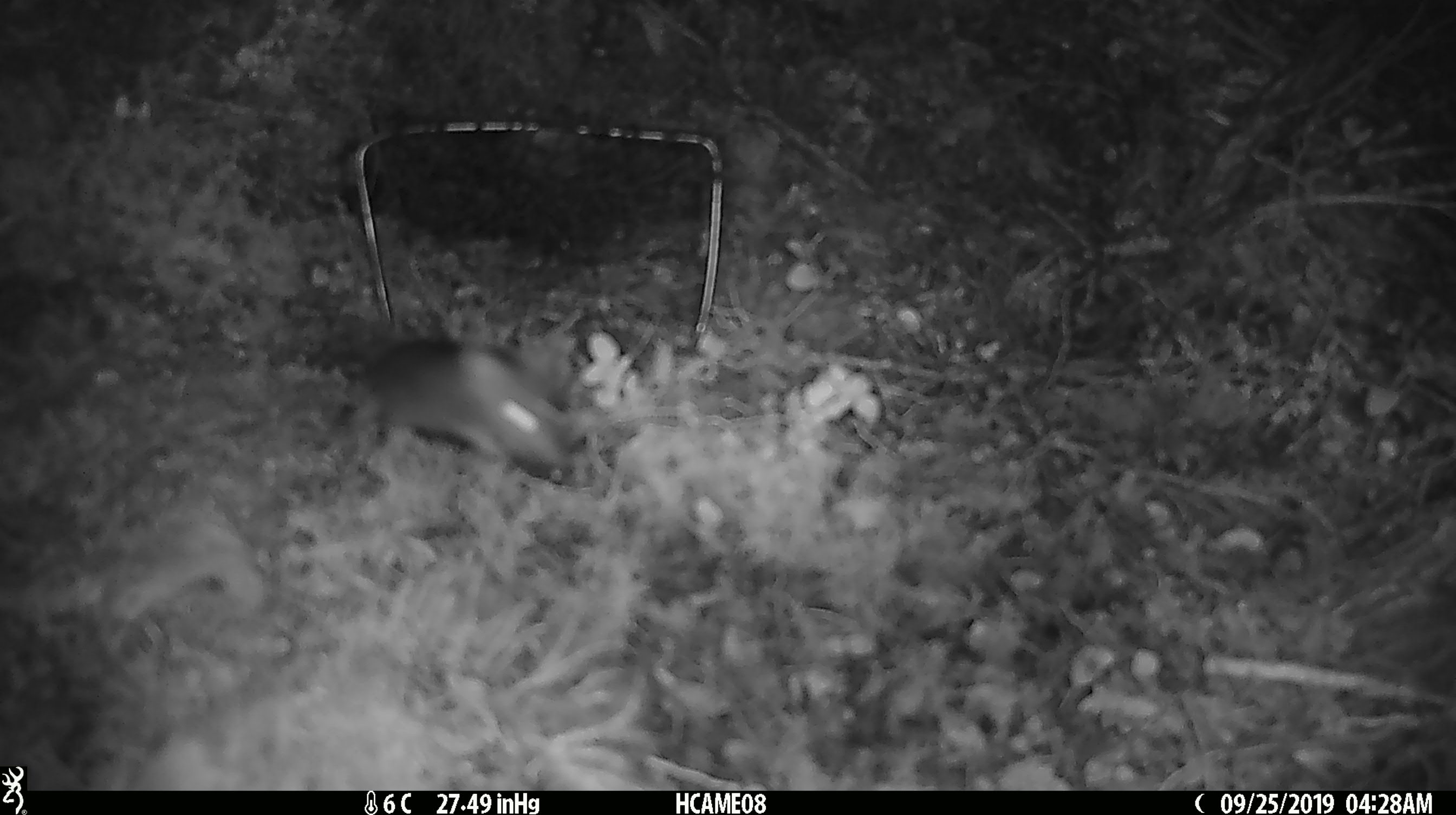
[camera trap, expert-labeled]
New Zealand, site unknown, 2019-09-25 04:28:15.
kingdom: Animalia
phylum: Chordata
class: Mammalia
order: Rodentia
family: Muridae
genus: Mus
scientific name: Mus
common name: mouse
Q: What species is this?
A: Mouse (Mus).